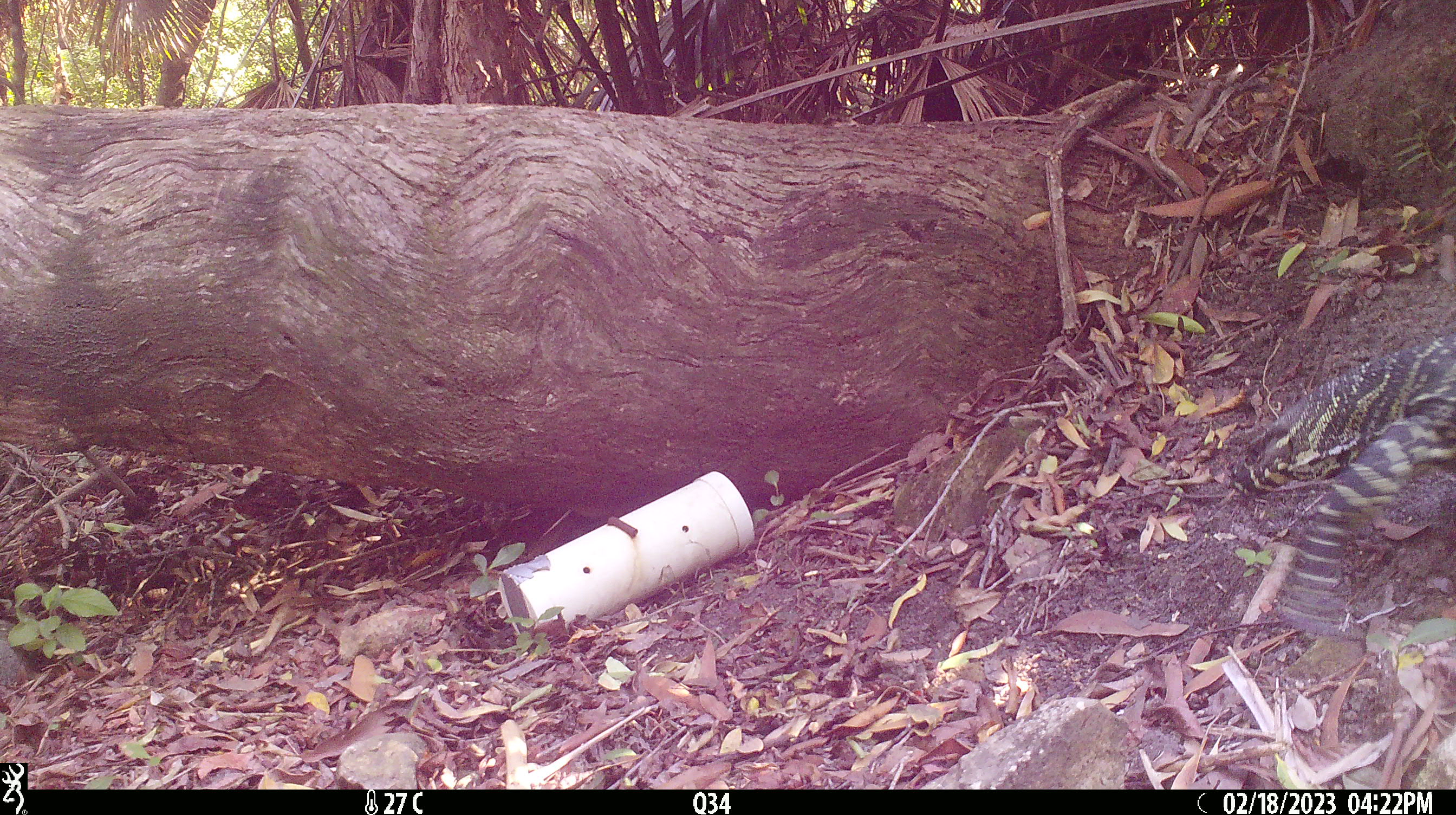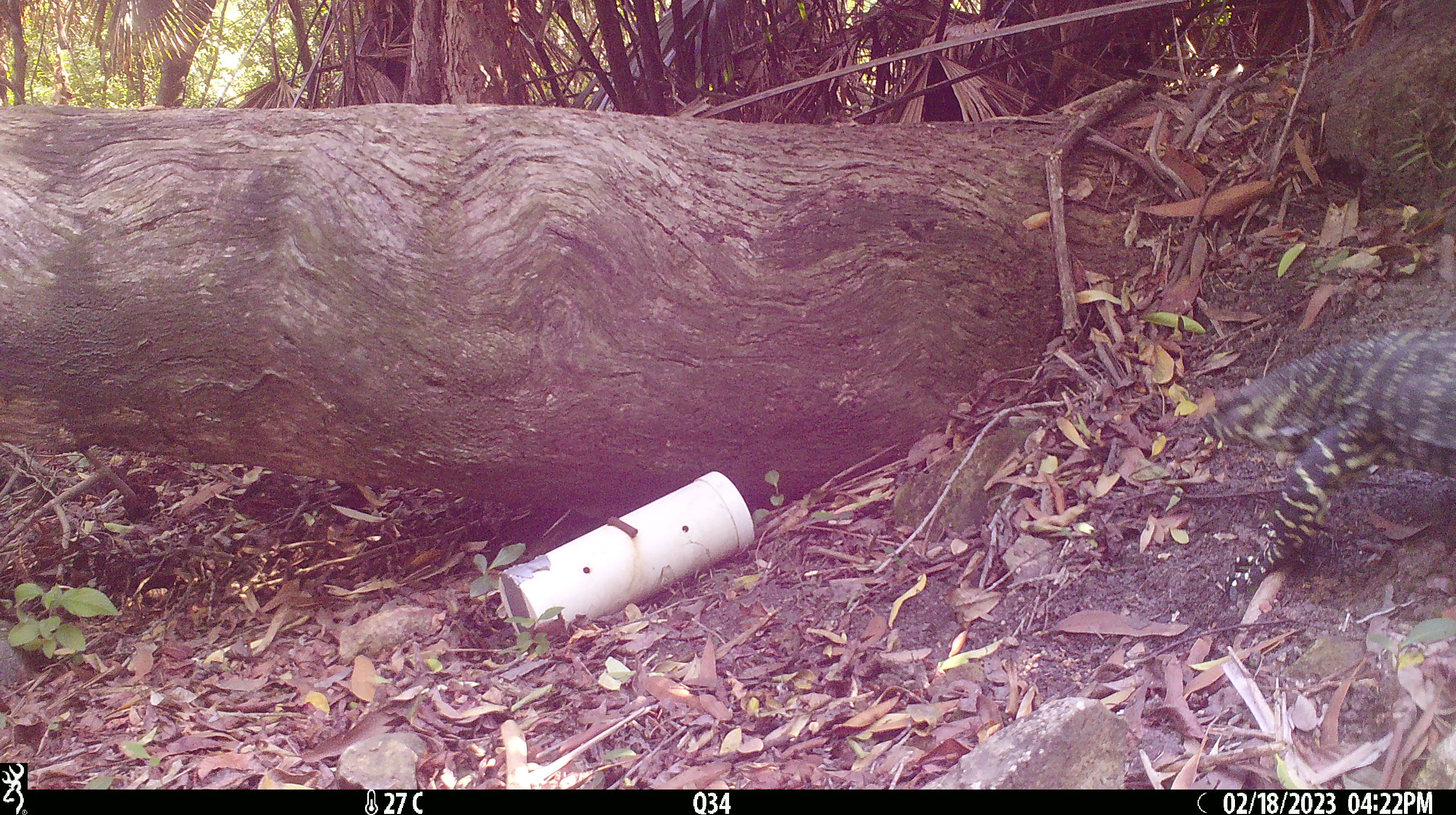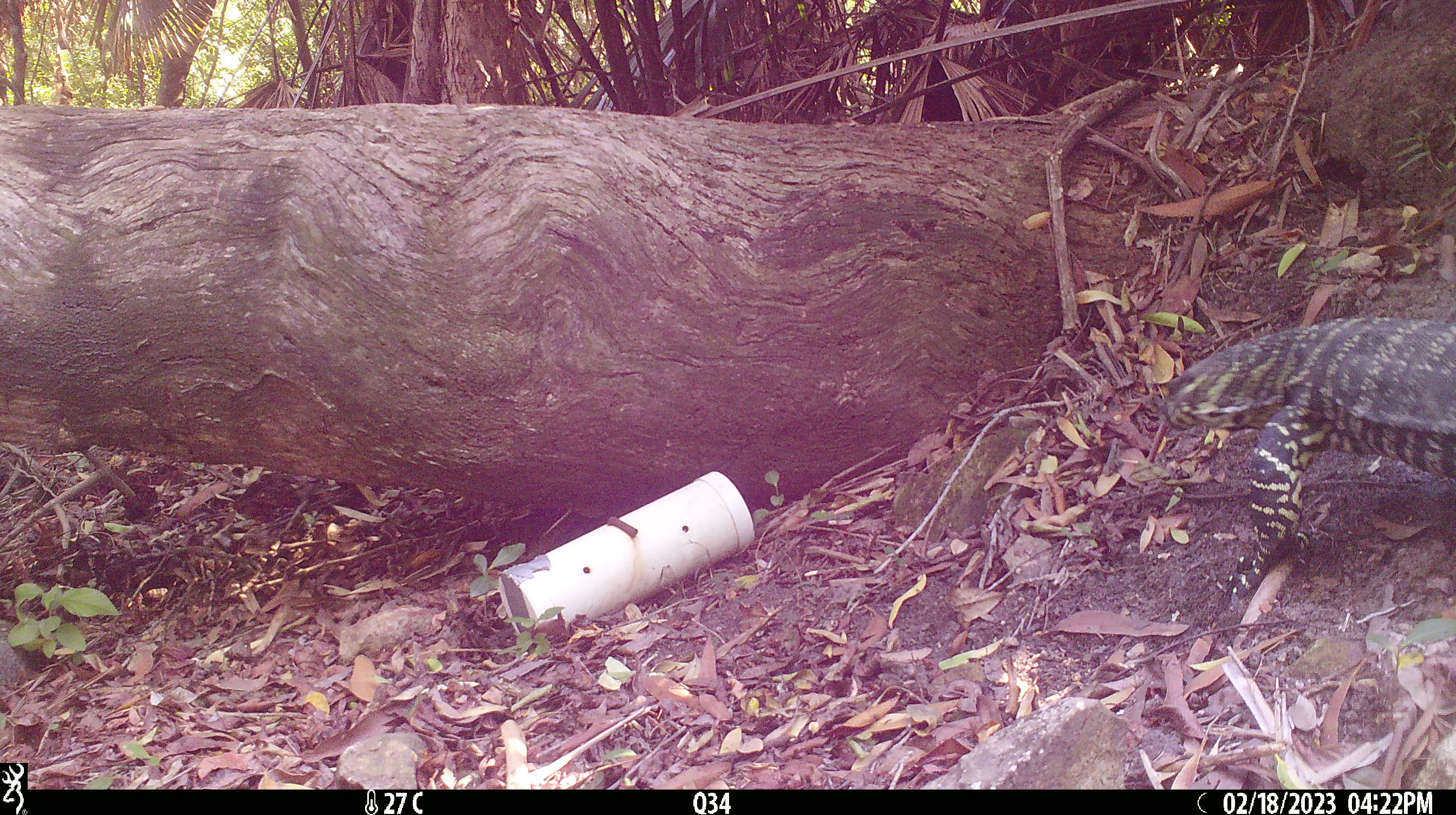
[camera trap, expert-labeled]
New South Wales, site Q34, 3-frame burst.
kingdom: Animalia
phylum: Chordata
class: Reptilia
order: Squamata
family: Varanidae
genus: Varanus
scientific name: Varanus varius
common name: lace monitor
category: goanna